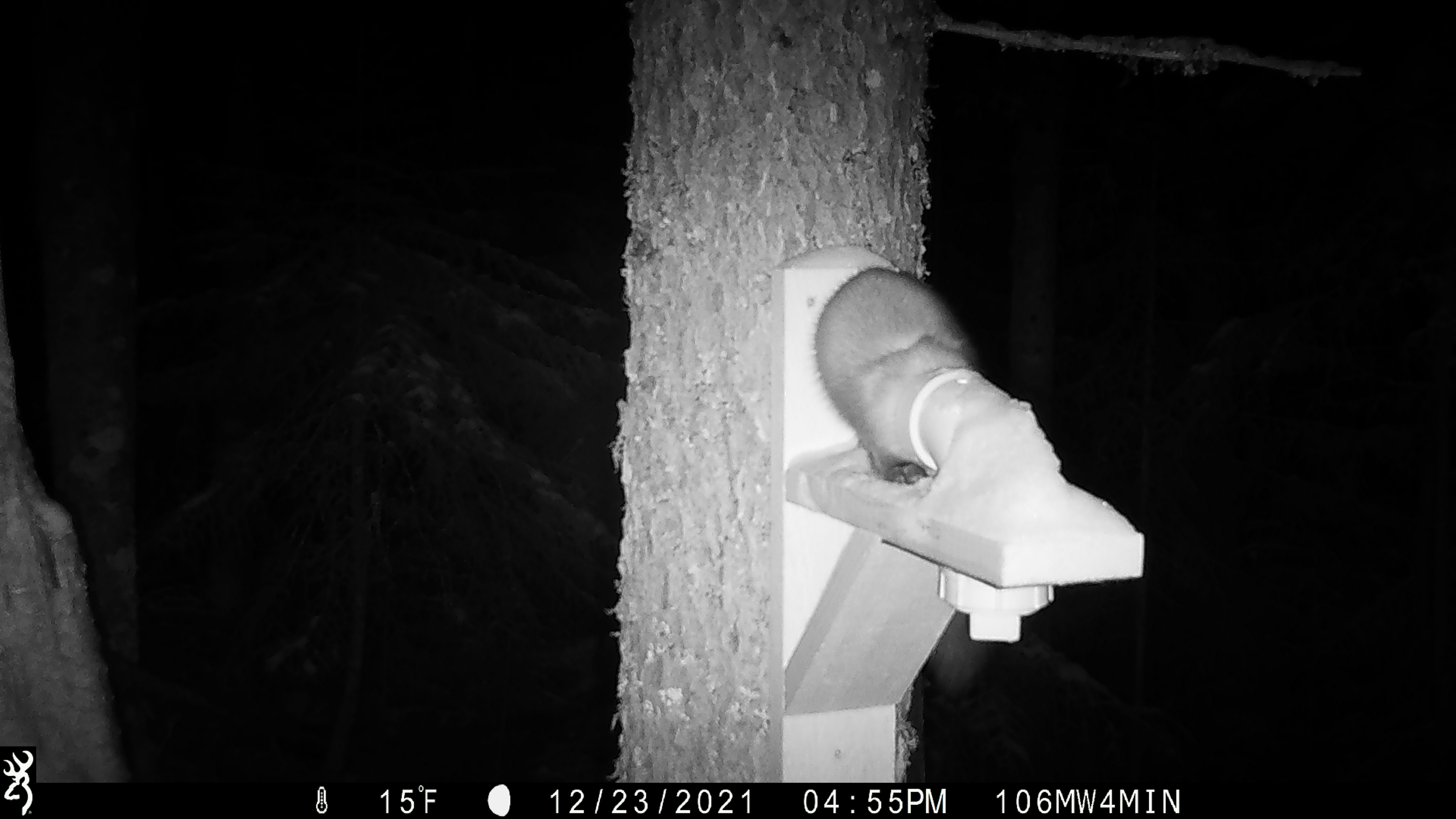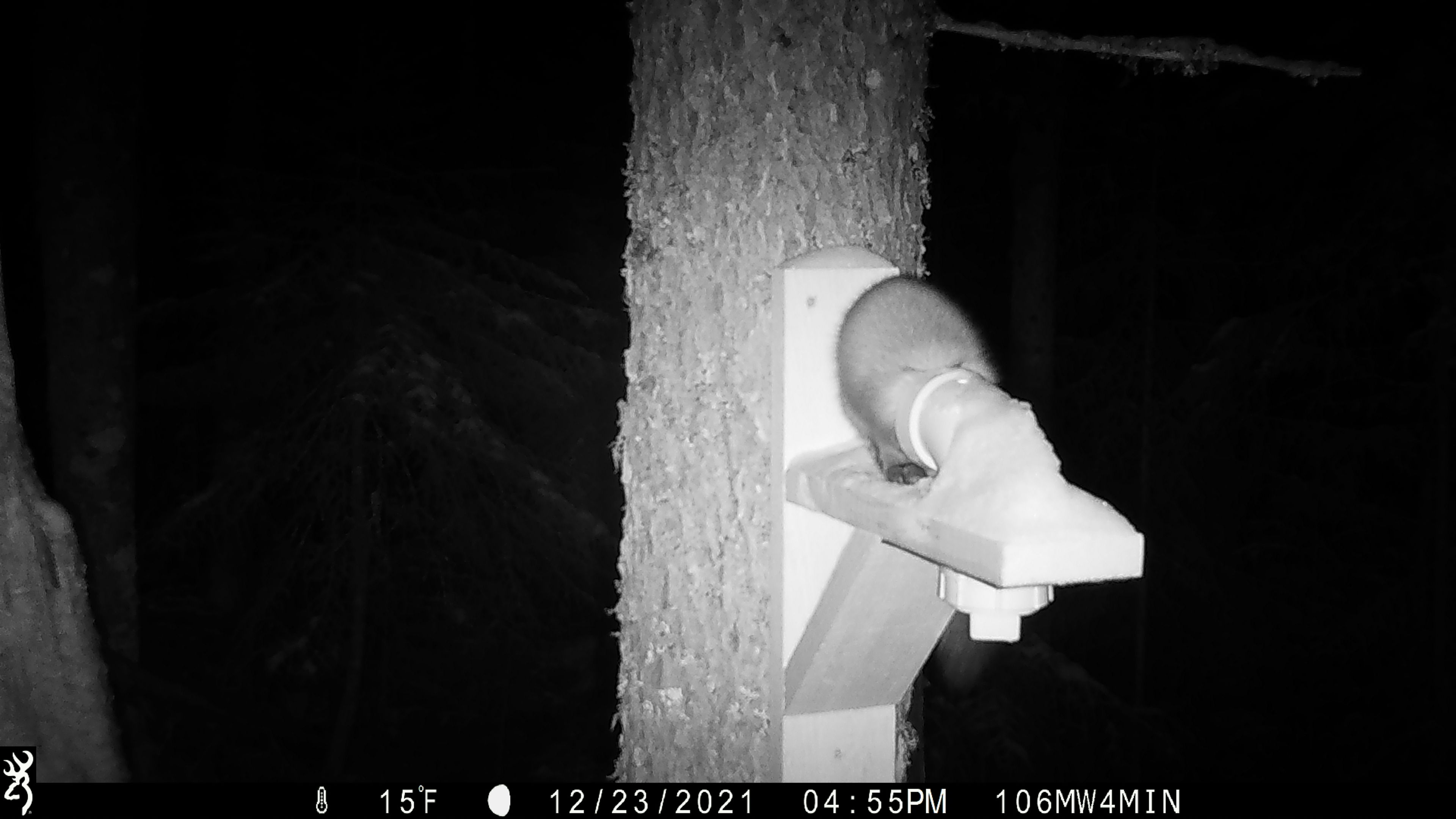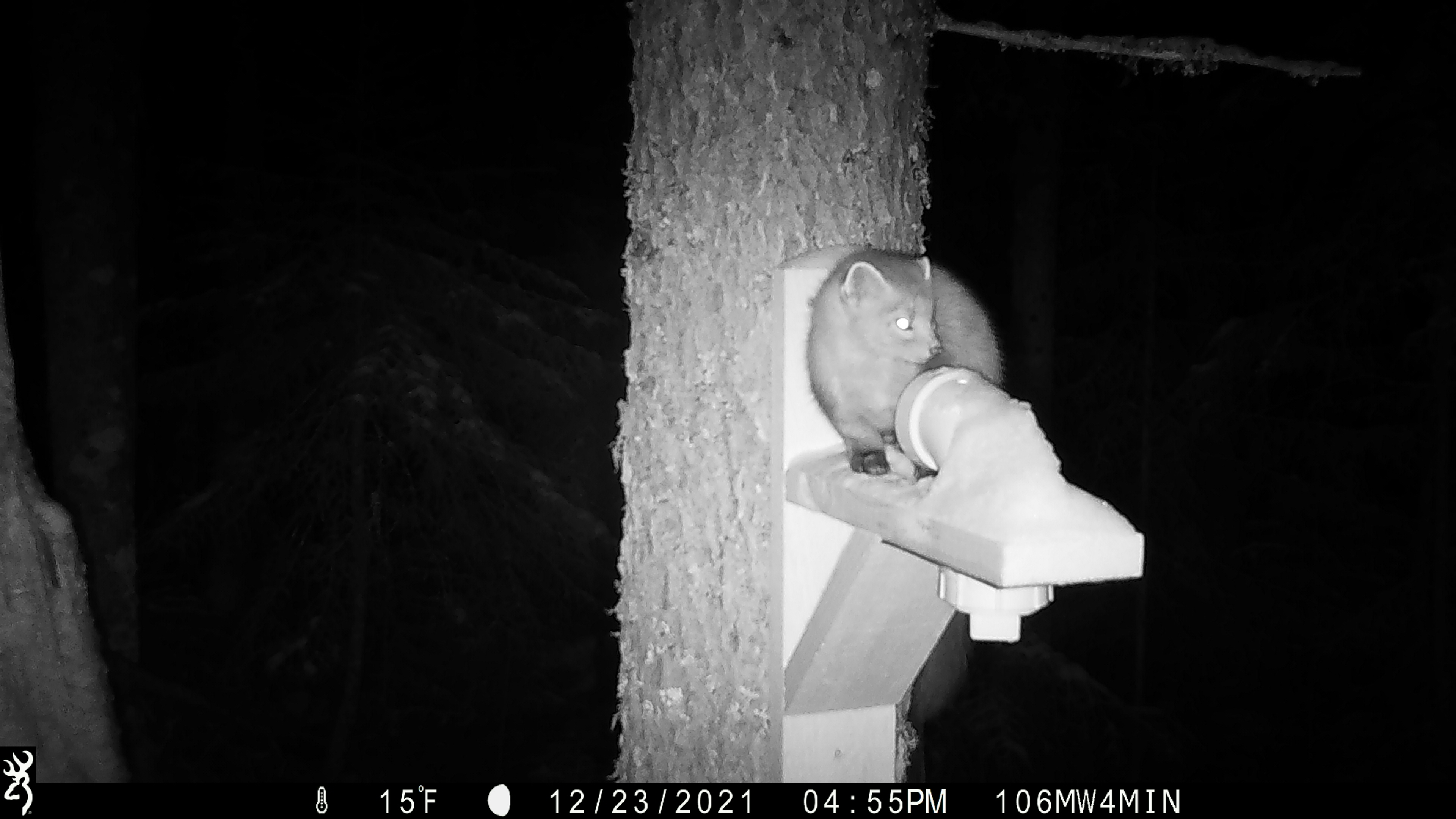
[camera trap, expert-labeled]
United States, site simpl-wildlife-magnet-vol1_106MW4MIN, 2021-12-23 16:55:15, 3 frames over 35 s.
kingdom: Animalia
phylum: Chordata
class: Mammalia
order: Carnivora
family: Mustelidae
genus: Martes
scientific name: Martes americana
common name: american marten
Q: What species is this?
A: American marten (Martes americana).